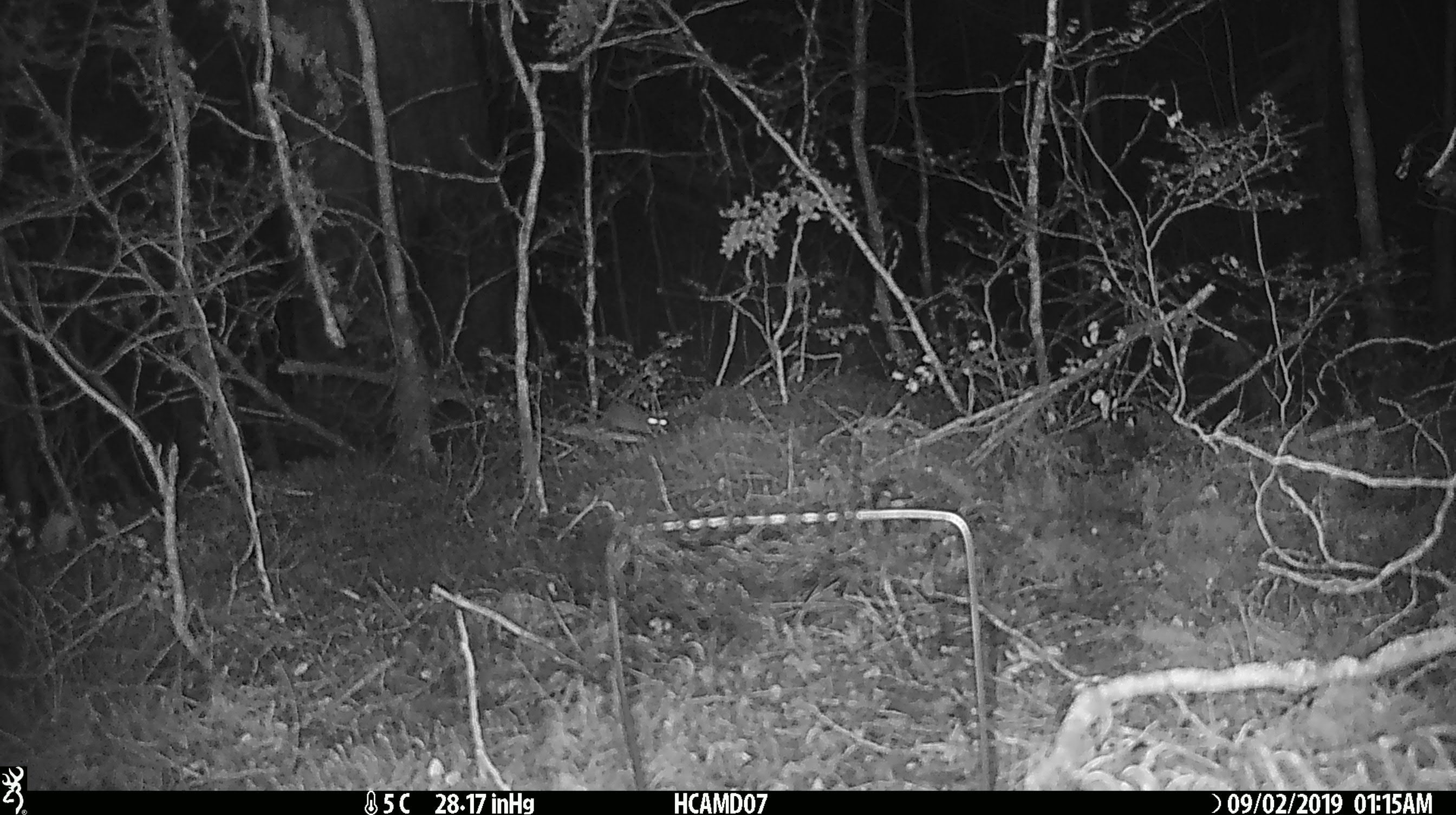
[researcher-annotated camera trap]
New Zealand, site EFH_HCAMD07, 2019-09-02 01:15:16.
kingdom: Animalia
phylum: Chordata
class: Mammalia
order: Rodentia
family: Muridae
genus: Mus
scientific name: Mus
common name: mouse